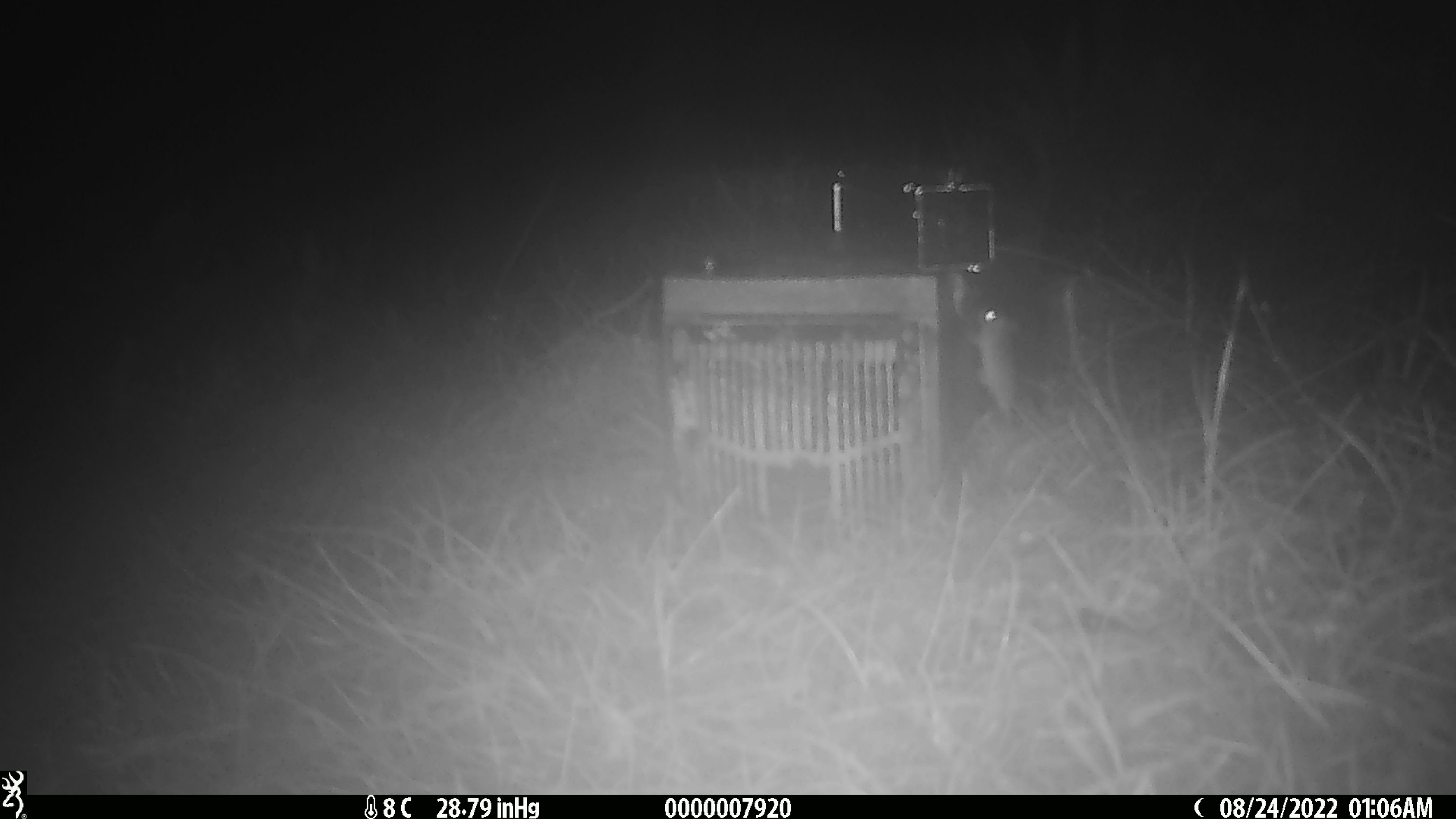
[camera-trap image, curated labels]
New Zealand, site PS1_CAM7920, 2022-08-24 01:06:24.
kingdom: Animalia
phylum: Chordata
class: Mammalia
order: Rodentia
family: Muridae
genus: Mus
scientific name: Mus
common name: mouse